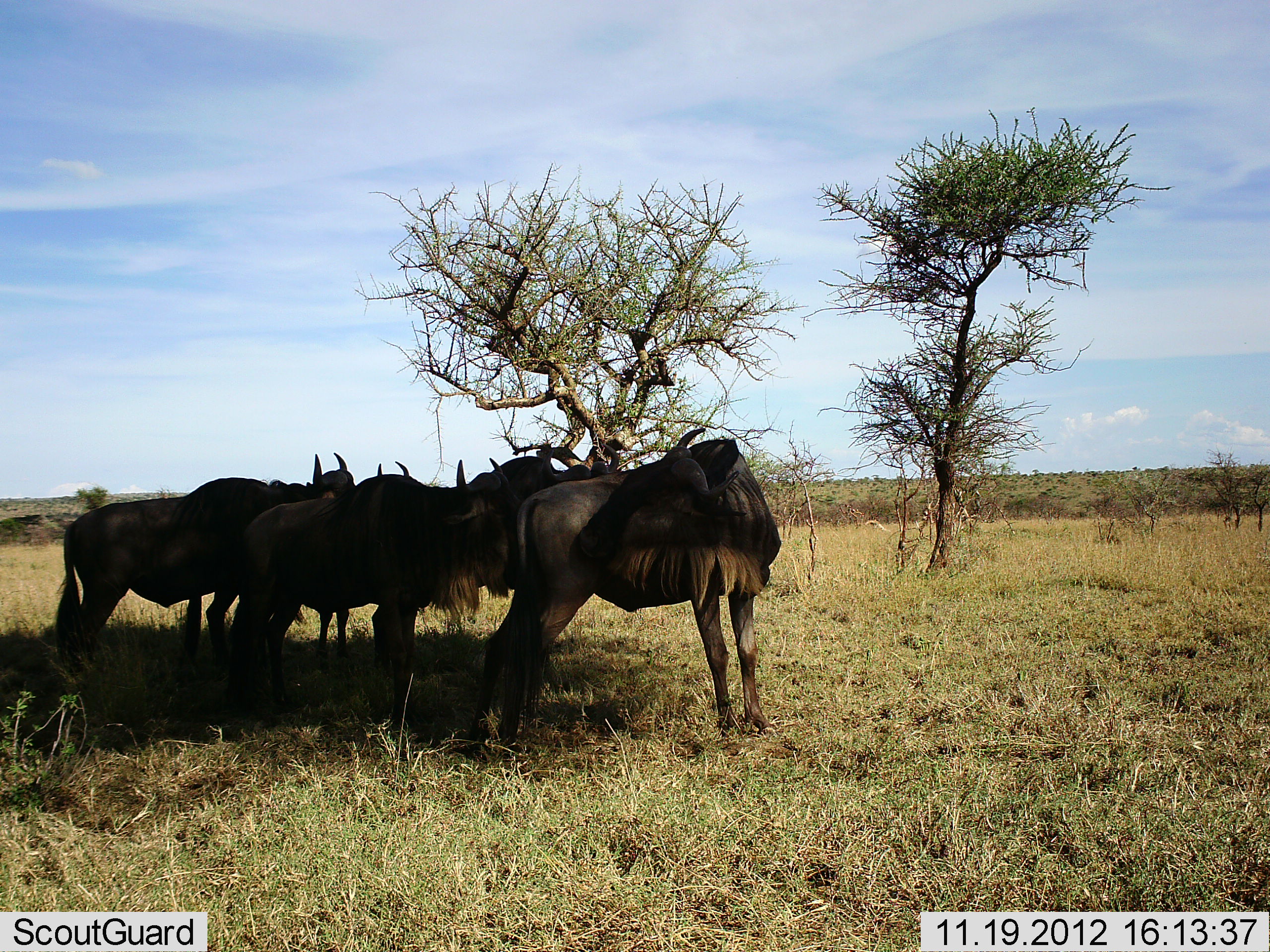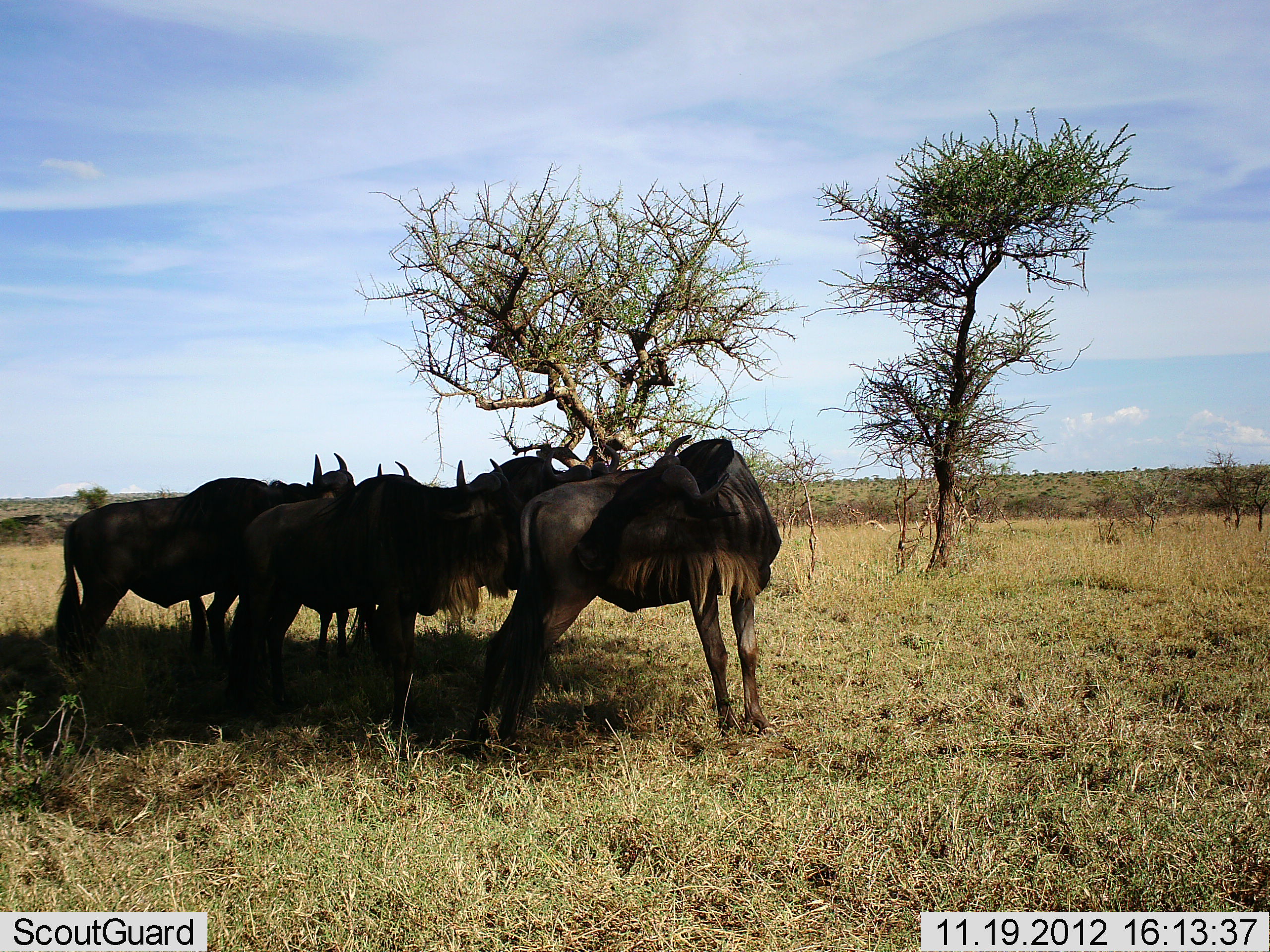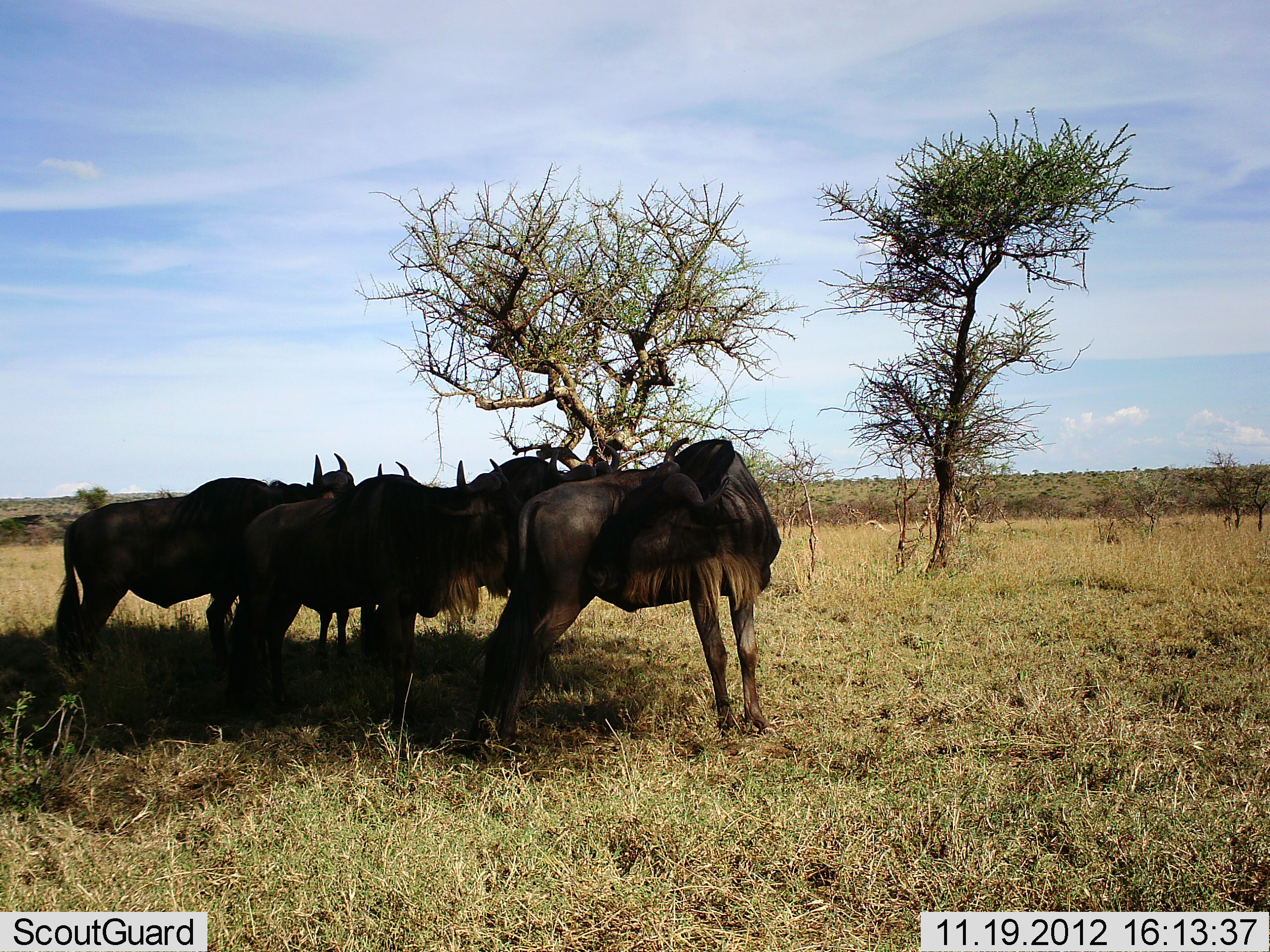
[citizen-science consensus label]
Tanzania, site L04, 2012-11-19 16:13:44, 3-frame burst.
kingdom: Animalia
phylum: Chordata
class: Mammalia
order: Artiodactyla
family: Bovidae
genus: Connochaetes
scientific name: Connochaetes taurinus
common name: blue wildebeest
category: wildebeest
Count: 5.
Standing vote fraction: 100%.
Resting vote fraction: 0%.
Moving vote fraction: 0%.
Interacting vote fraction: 10%.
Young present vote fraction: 0%.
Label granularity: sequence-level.